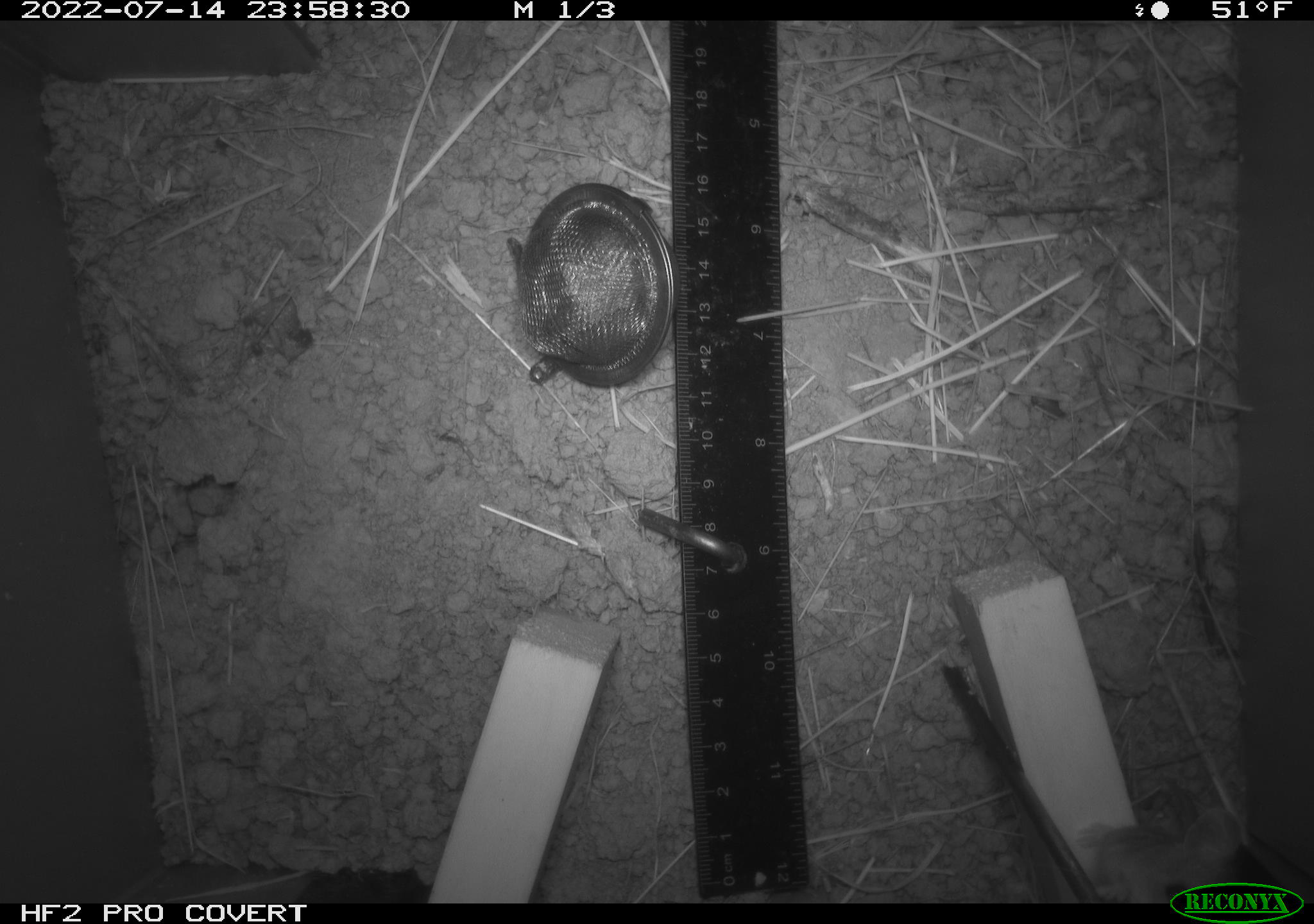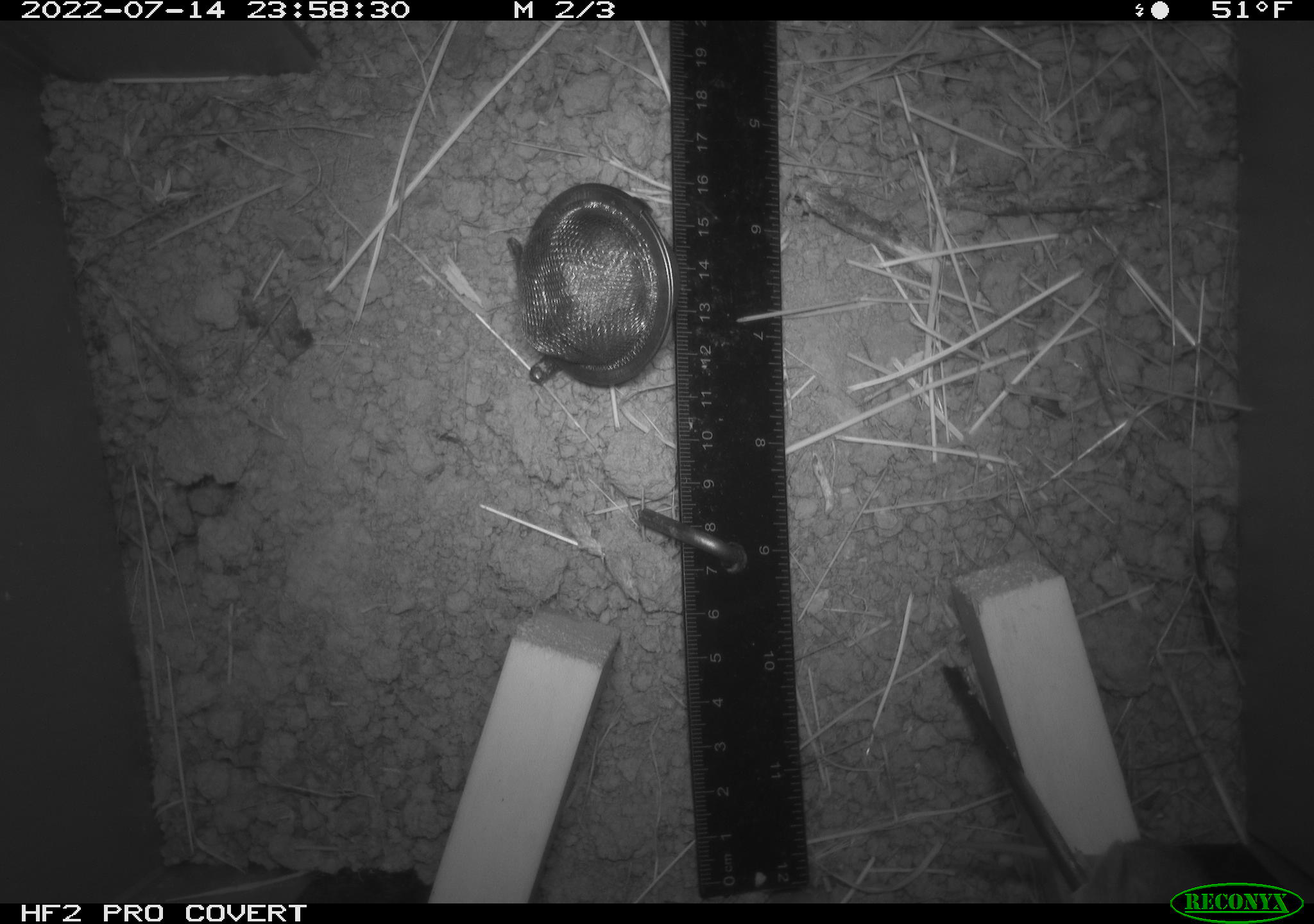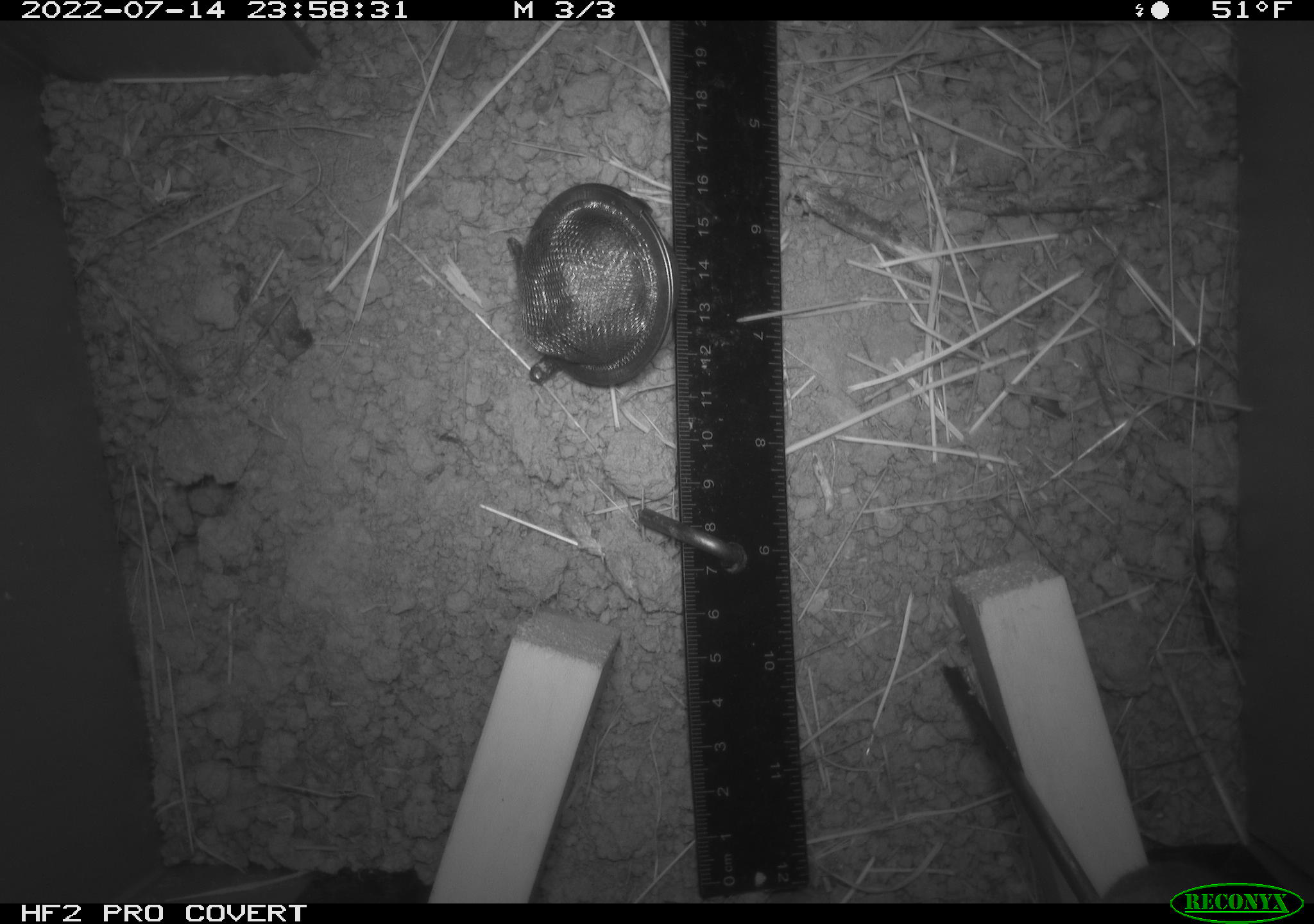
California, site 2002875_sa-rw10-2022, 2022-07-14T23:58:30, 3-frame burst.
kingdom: Animalia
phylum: Chordata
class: Mammalia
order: Rodentia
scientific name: Rodentia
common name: mouse species